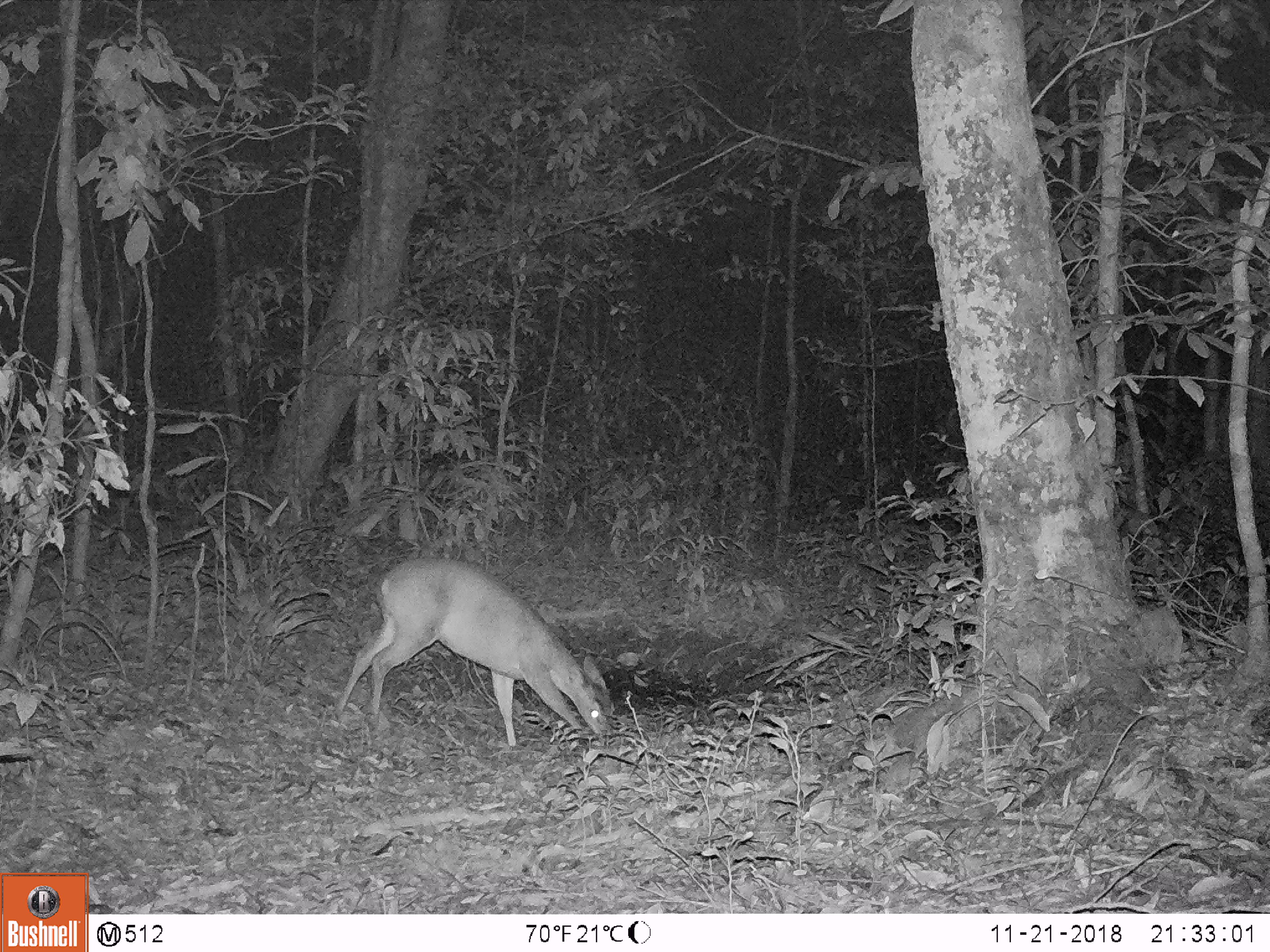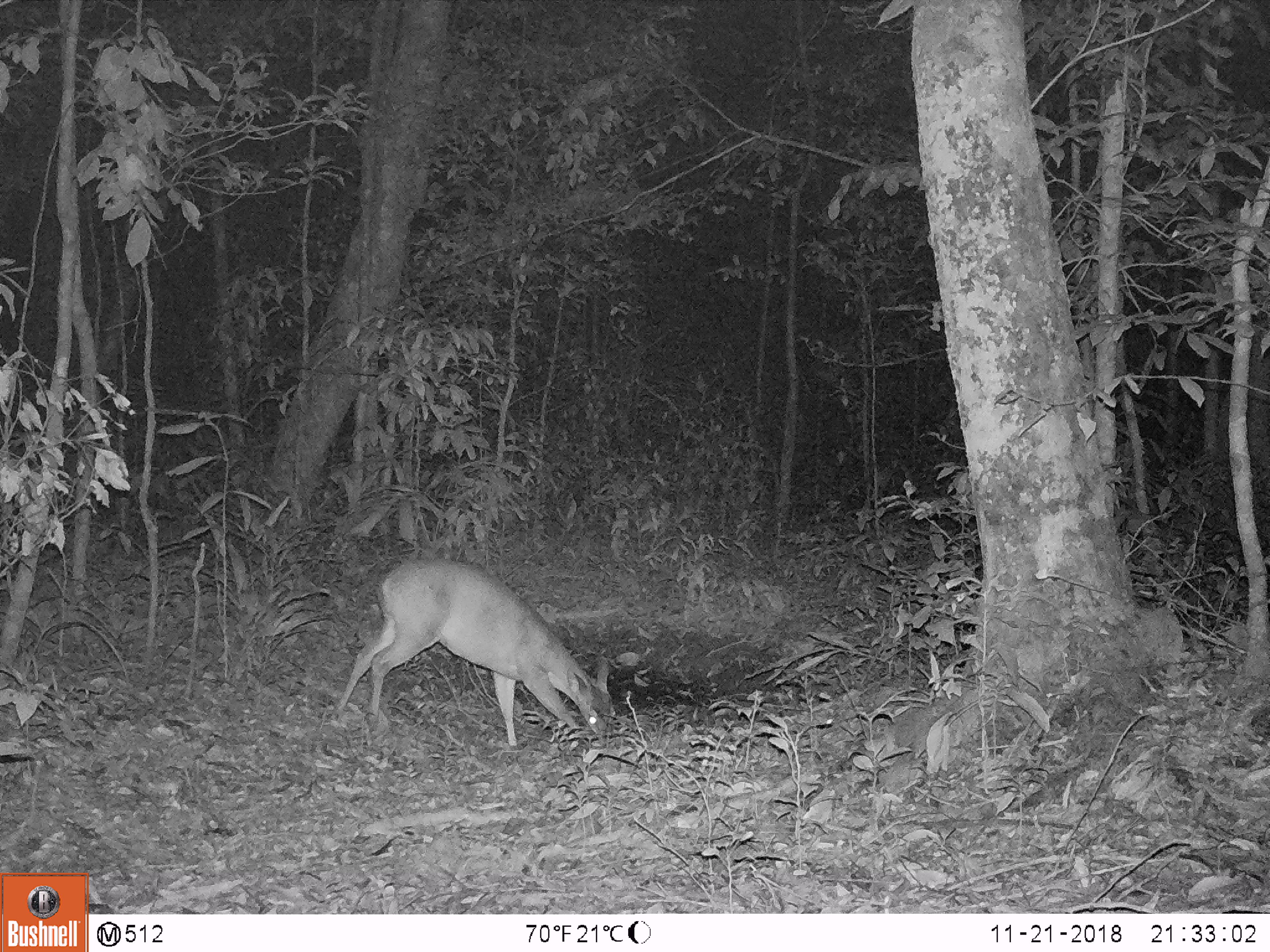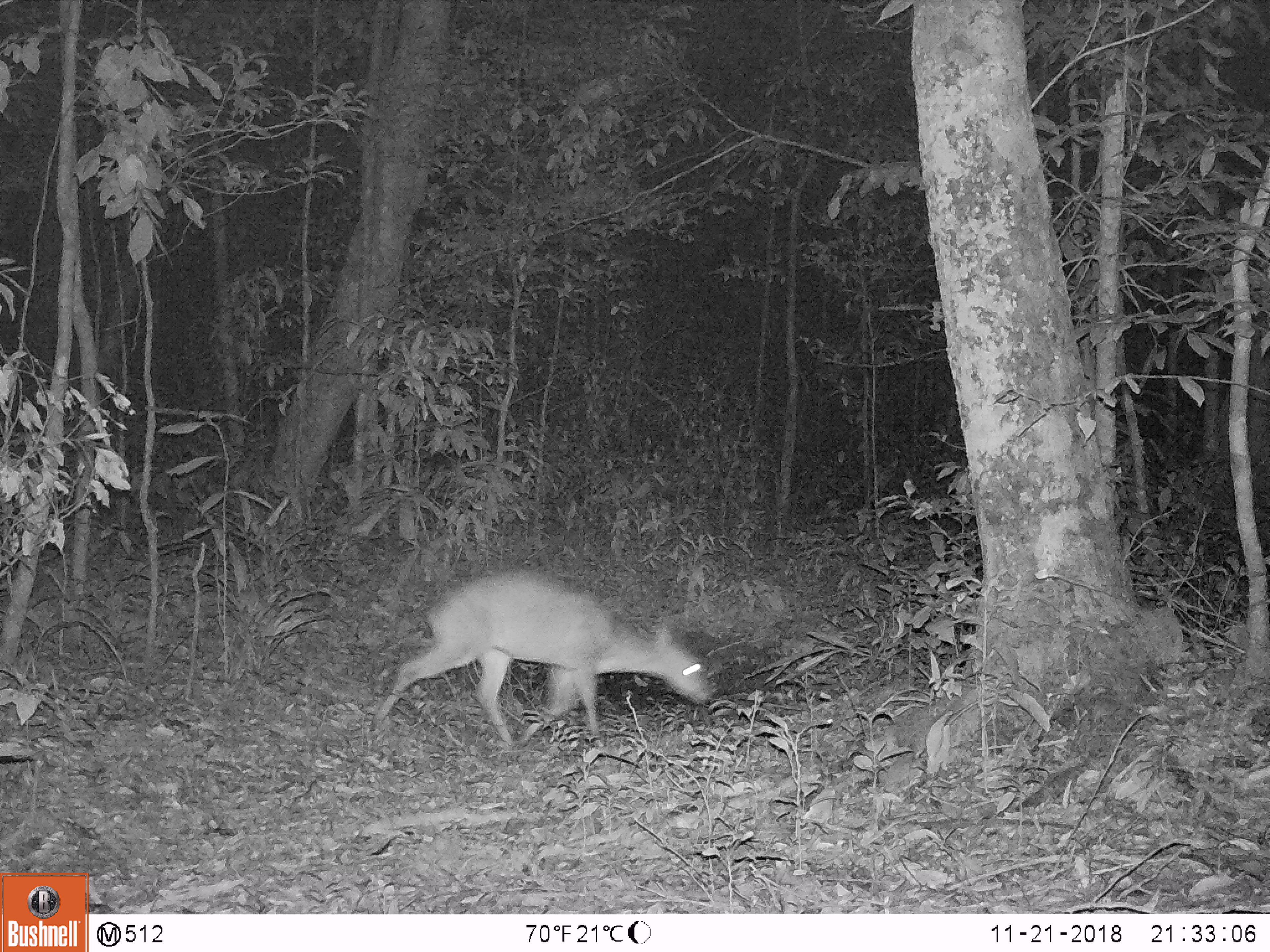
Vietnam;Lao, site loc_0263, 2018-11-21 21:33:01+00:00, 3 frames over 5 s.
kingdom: Animalia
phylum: Chordata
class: Mammalia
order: Artiodactyla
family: Cervidae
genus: Muntiacus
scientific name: Muntiacus vuquangensis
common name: large-antlered muntjac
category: large antlered muntjac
Large antlered muntjac (large-antlered muntjac) (Muntiacus vuquangensis). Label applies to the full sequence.